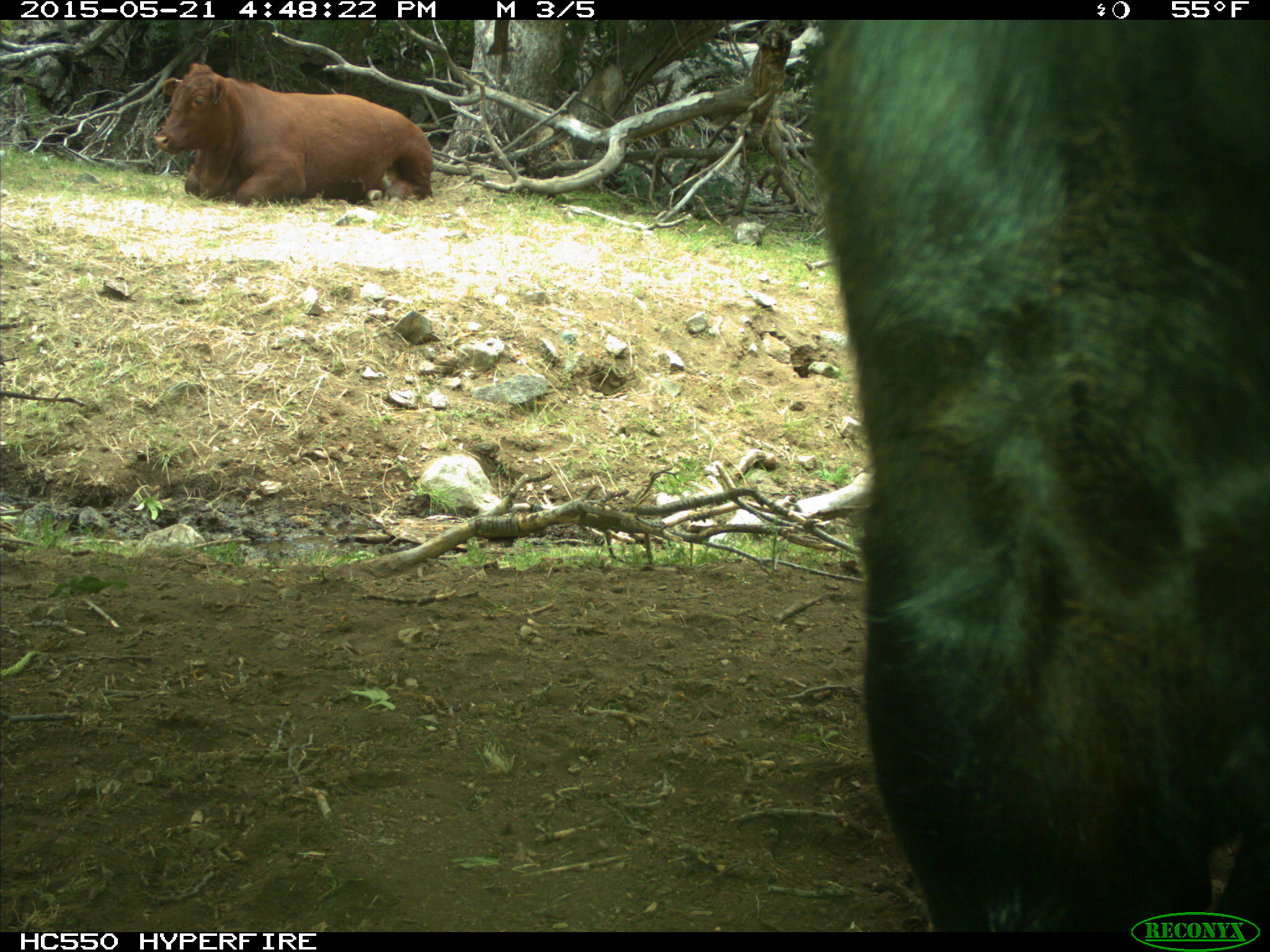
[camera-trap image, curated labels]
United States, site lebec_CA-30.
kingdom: Animalia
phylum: Chordata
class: Mammalia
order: Artiodactyla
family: Bovidae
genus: Bos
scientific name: Bos taurus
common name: domestic cow